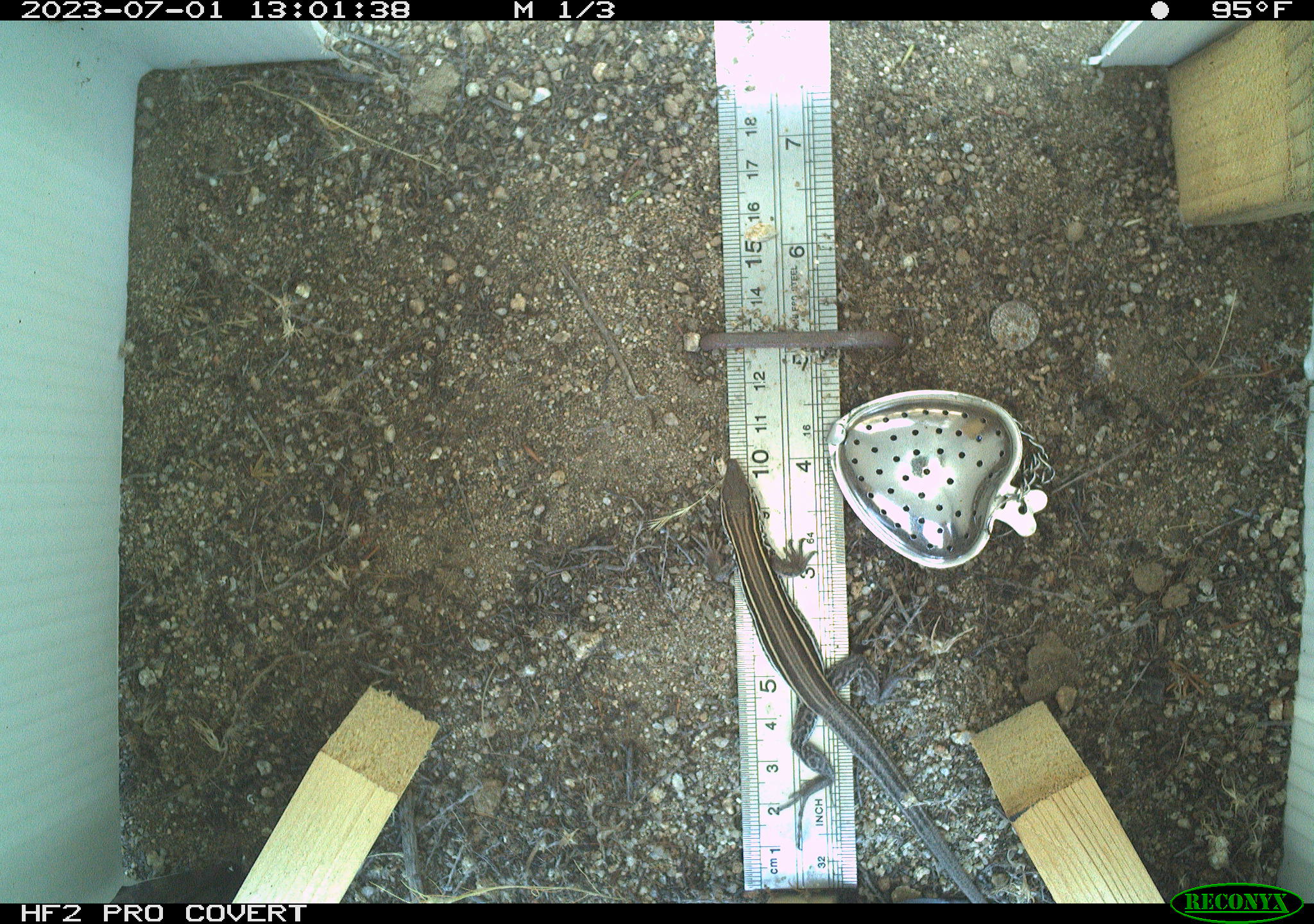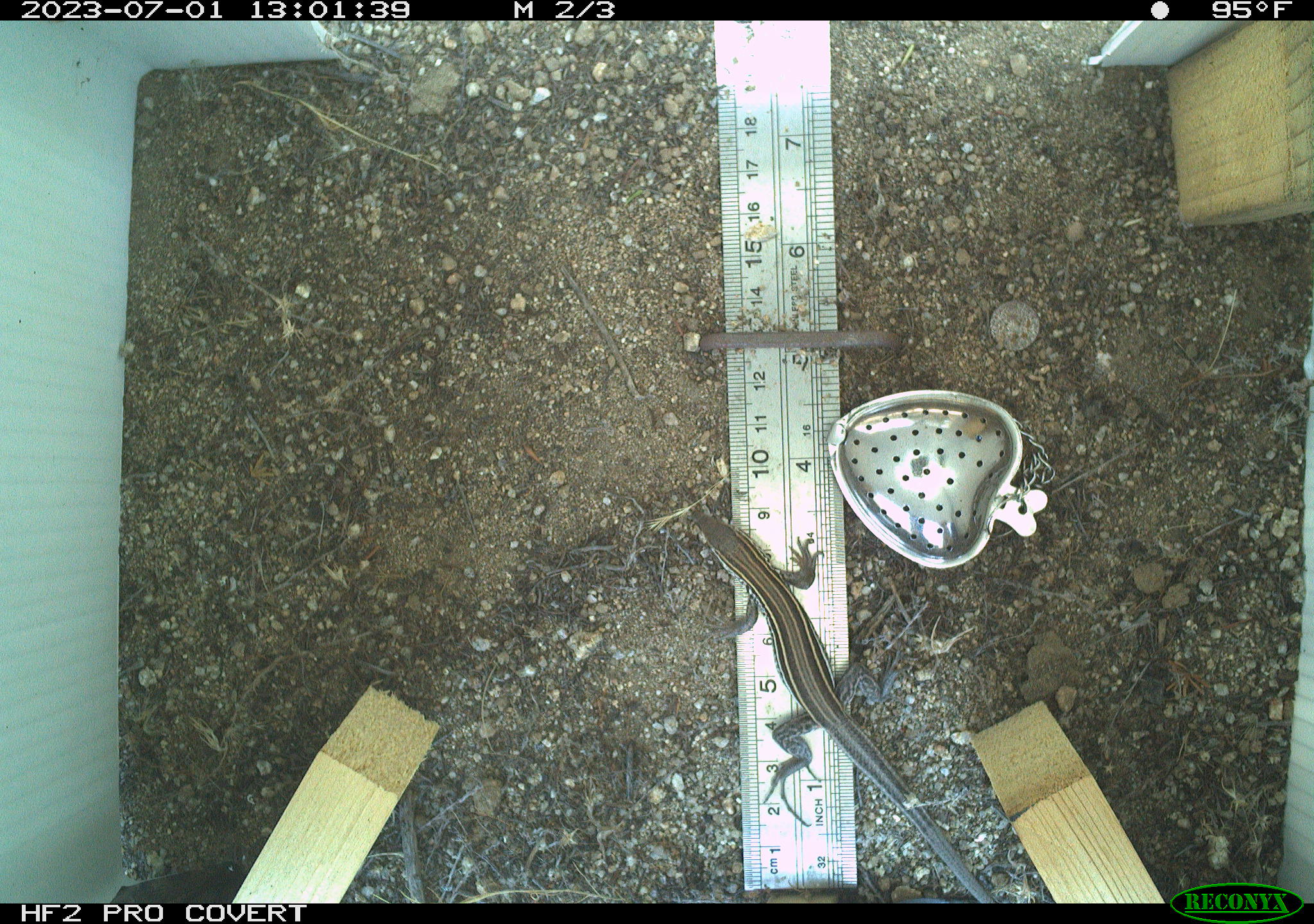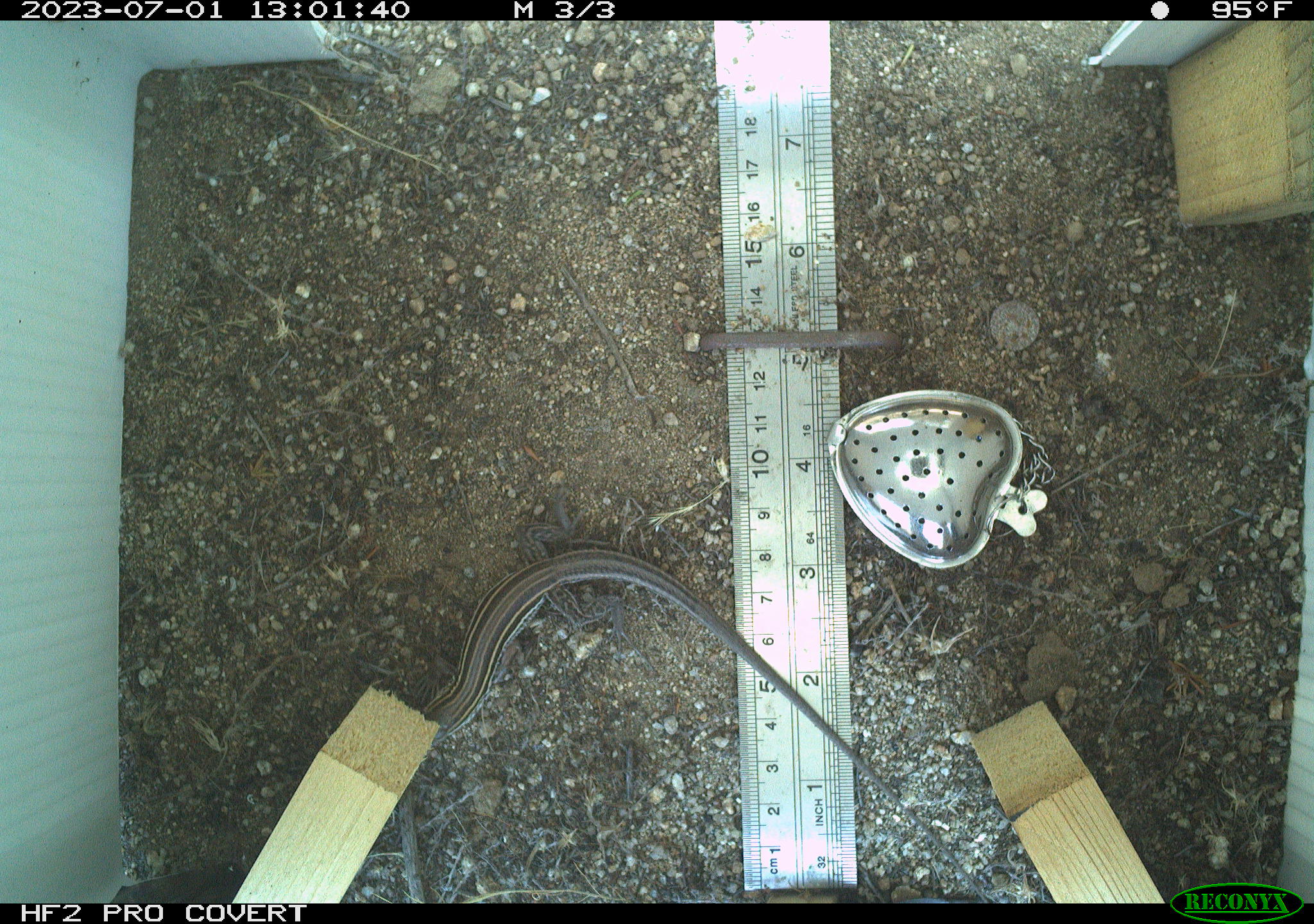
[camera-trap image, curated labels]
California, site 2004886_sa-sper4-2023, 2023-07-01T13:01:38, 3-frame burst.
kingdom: Animalia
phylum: Chordata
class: Reptilia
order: Squamata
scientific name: Squamata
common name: lizards and snakes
Lizards and snakes (Squamata).